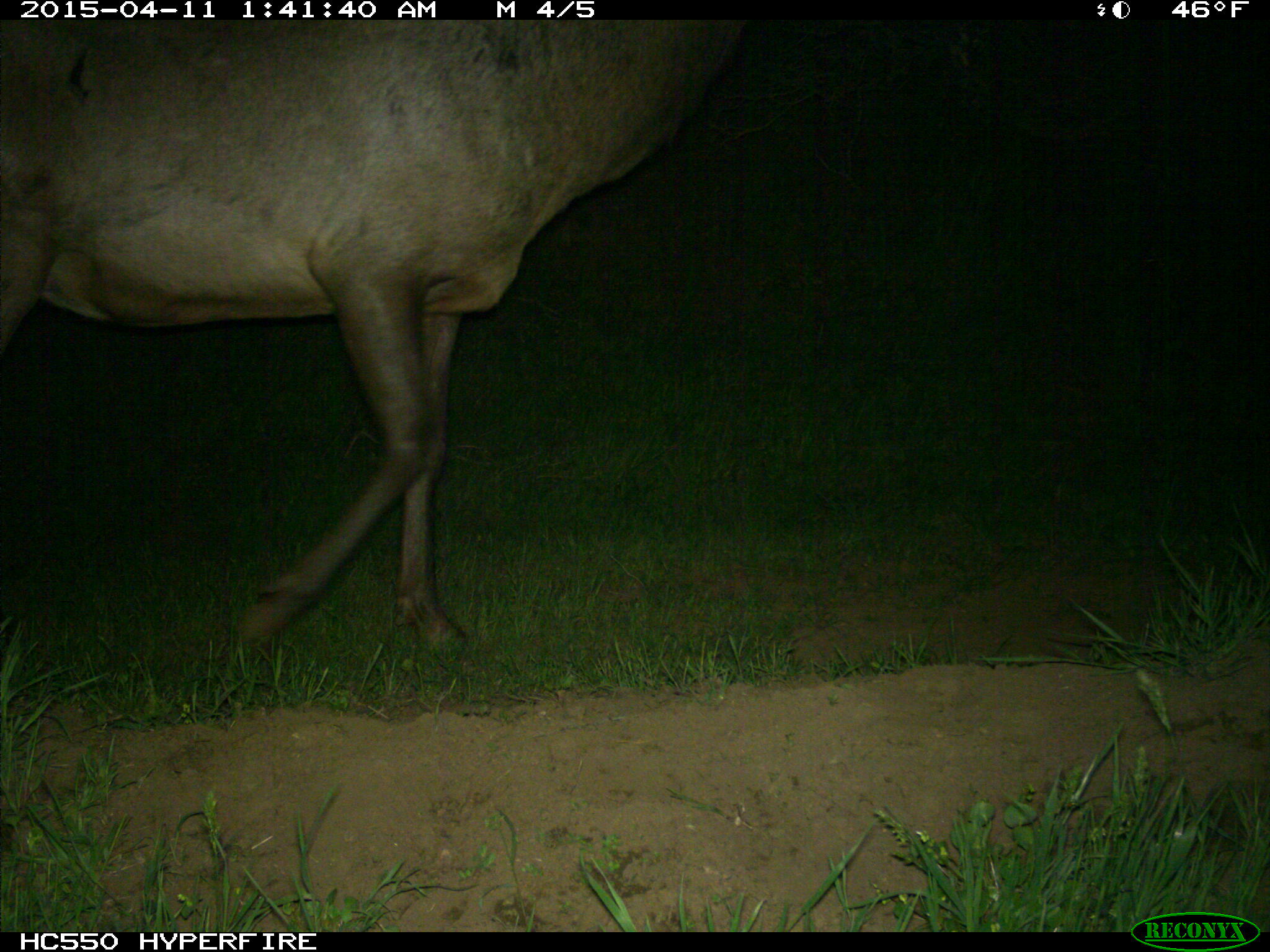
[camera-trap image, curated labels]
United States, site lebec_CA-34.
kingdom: Animalia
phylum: Chordata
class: Mammalia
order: Artiodactyla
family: Cervidae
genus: Cervus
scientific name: Cervus canadensis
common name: elk